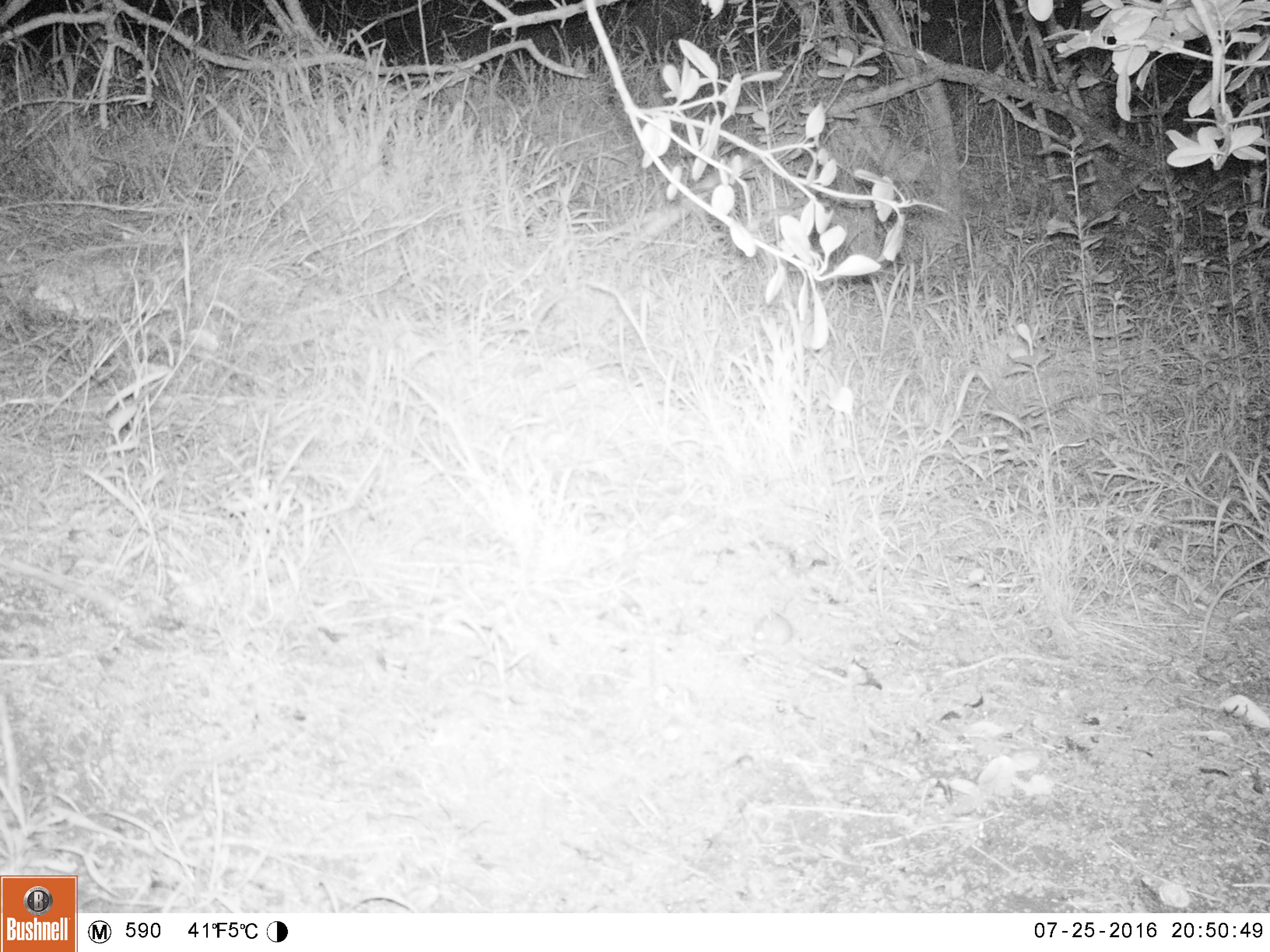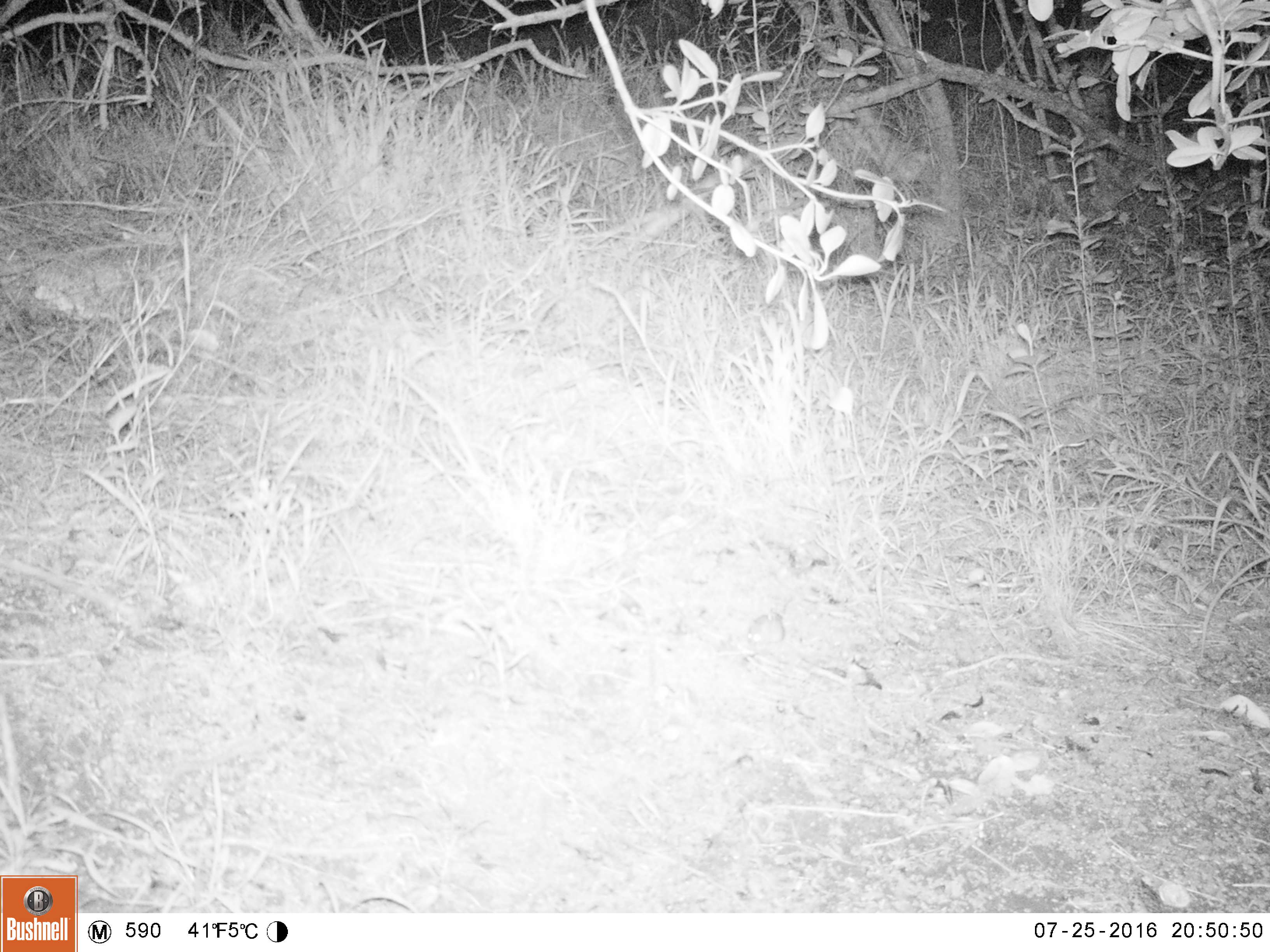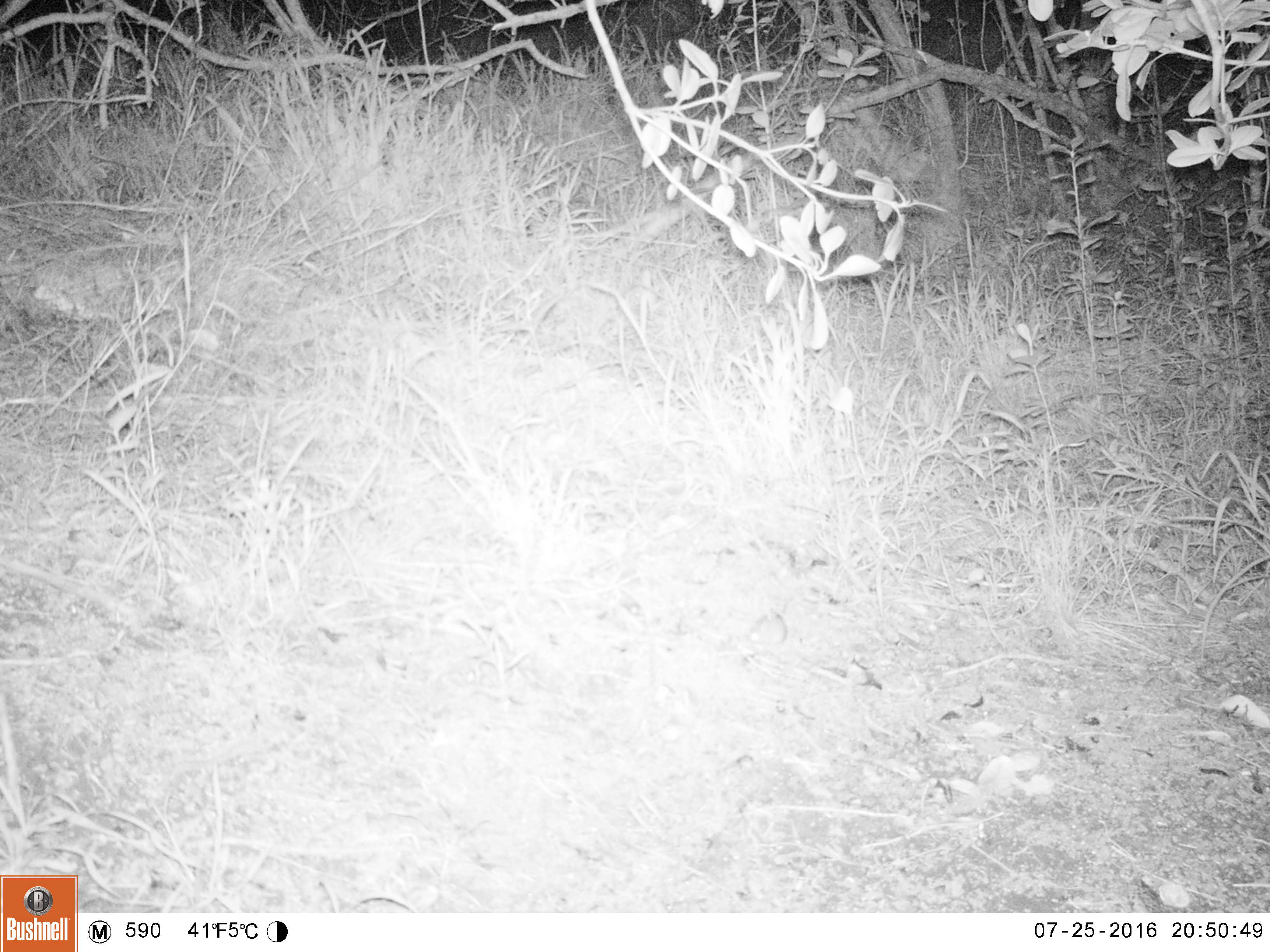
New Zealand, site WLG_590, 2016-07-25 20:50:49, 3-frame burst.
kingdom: Animalia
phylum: Chordata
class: Mammalia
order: Rodentia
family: Muridae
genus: Mus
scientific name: Mus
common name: mouse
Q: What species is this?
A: Mouse (Mus).